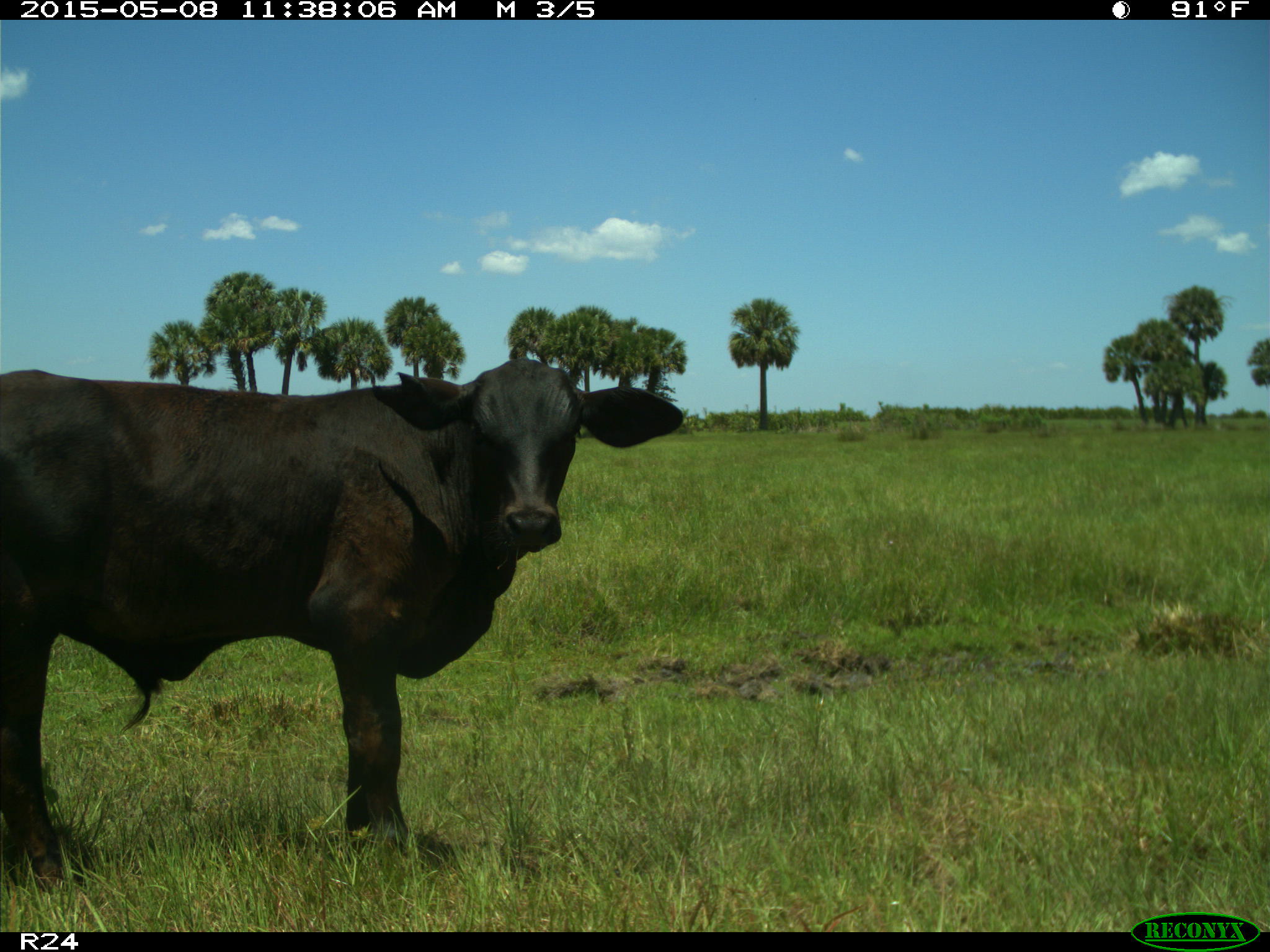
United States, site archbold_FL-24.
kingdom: Animalia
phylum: Chordata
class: Mammalia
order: Artiodactyla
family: Bovidae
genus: Bos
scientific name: Bos taurus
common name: domestic cow